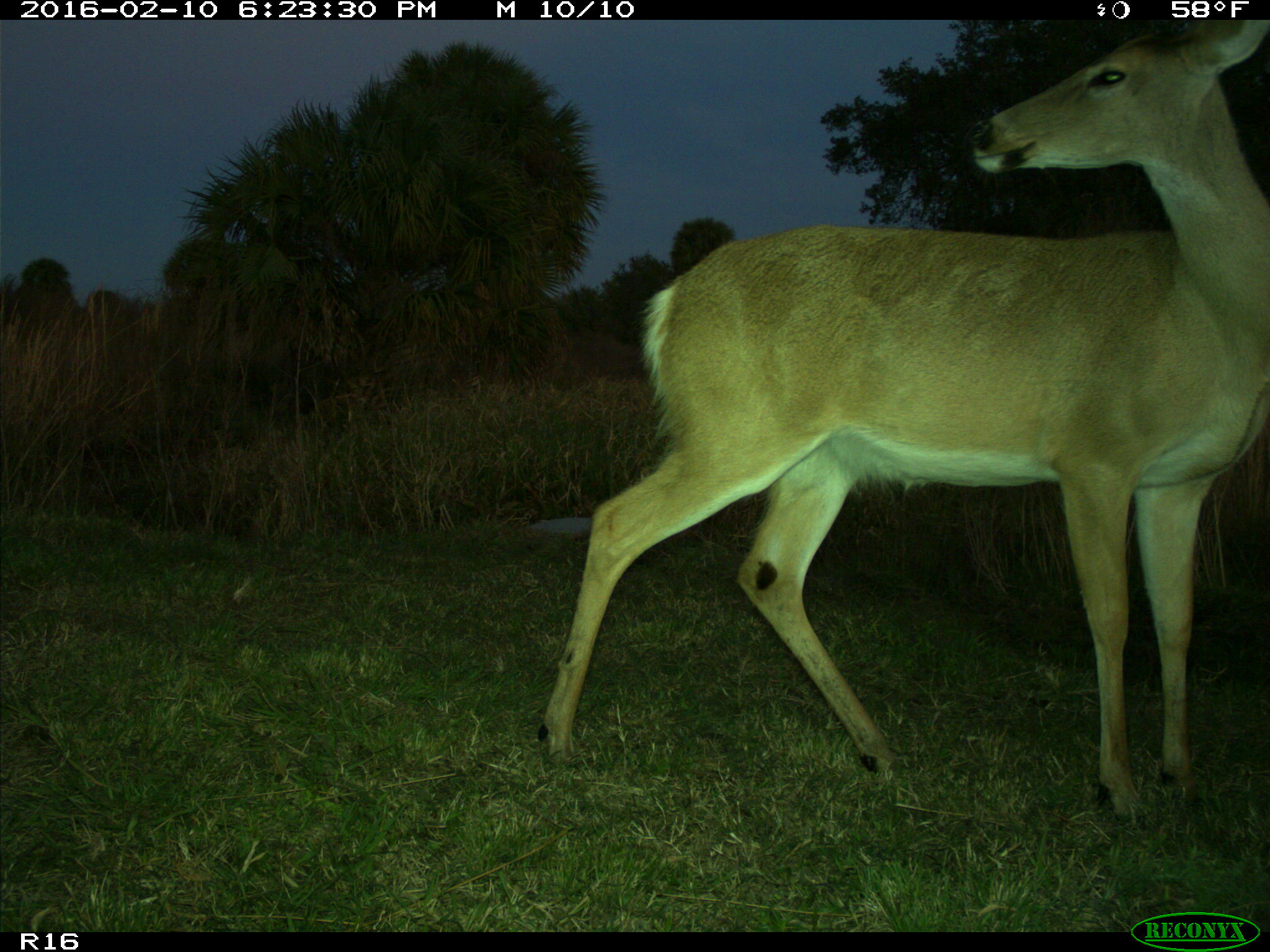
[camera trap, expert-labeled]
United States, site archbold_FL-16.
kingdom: Animalia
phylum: Chordata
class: Mammalia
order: Artiodactyla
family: Cervidae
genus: Odocoileus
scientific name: Odocoileus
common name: deer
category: unidentified deer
Unidentified deer (deer) (Odocoileus).